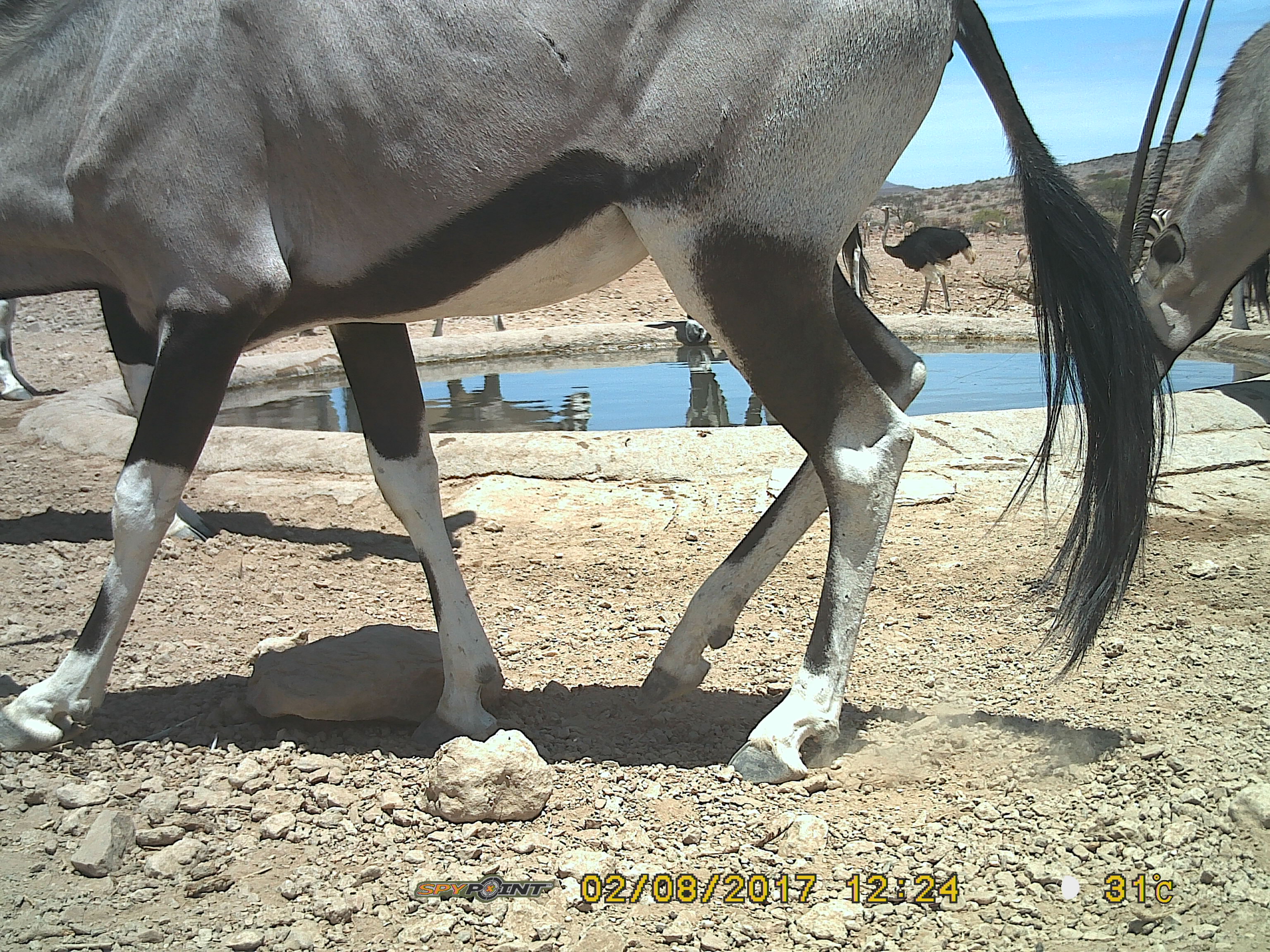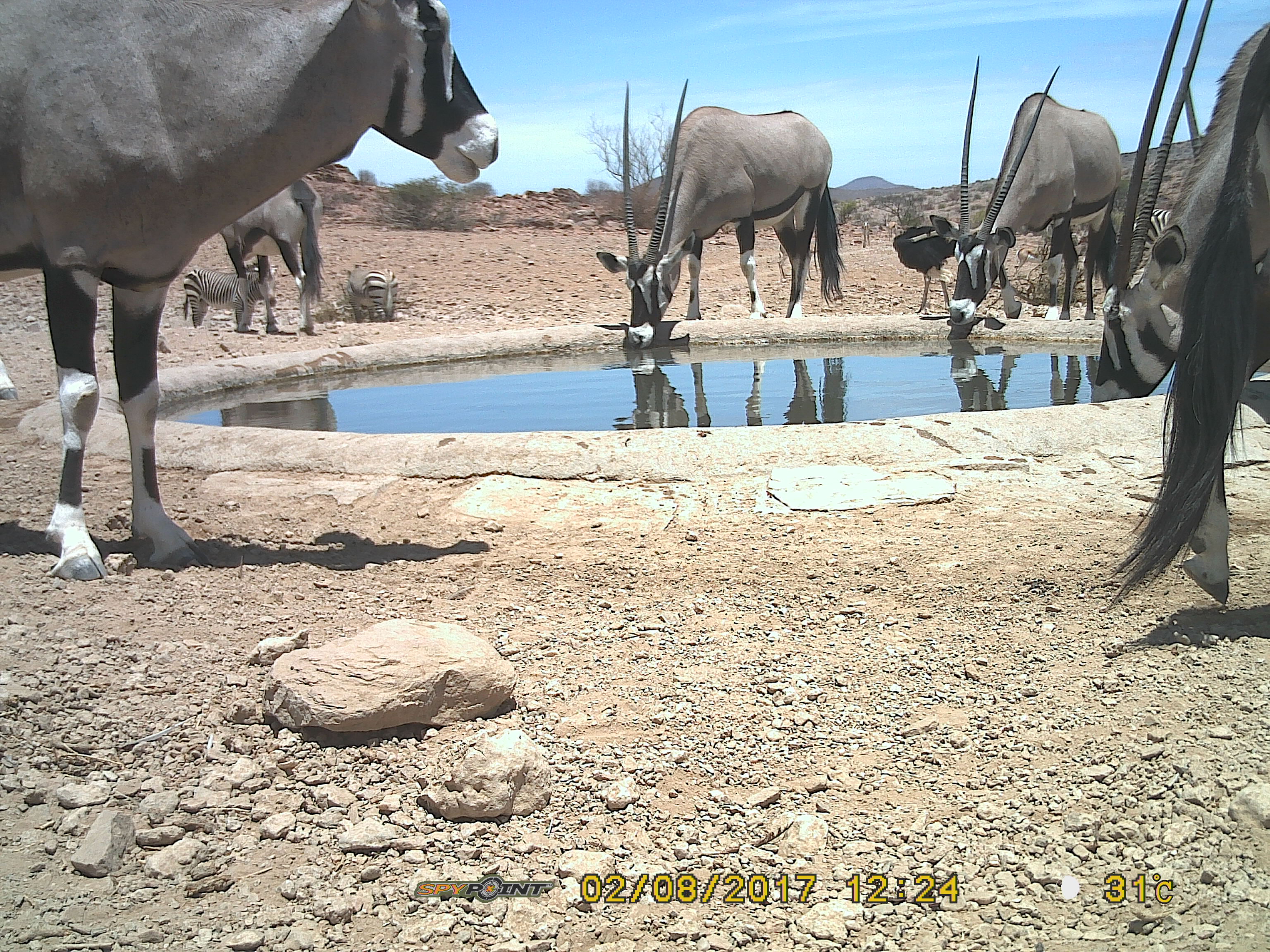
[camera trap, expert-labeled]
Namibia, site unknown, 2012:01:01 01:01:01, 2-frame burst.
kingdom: Animalia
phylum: Chordata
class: Mammalia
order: Artiodactyla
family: Bovidae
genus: Oryx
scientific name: Oryx gazella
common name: gemsbok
Oryx gazella (gemsbok).